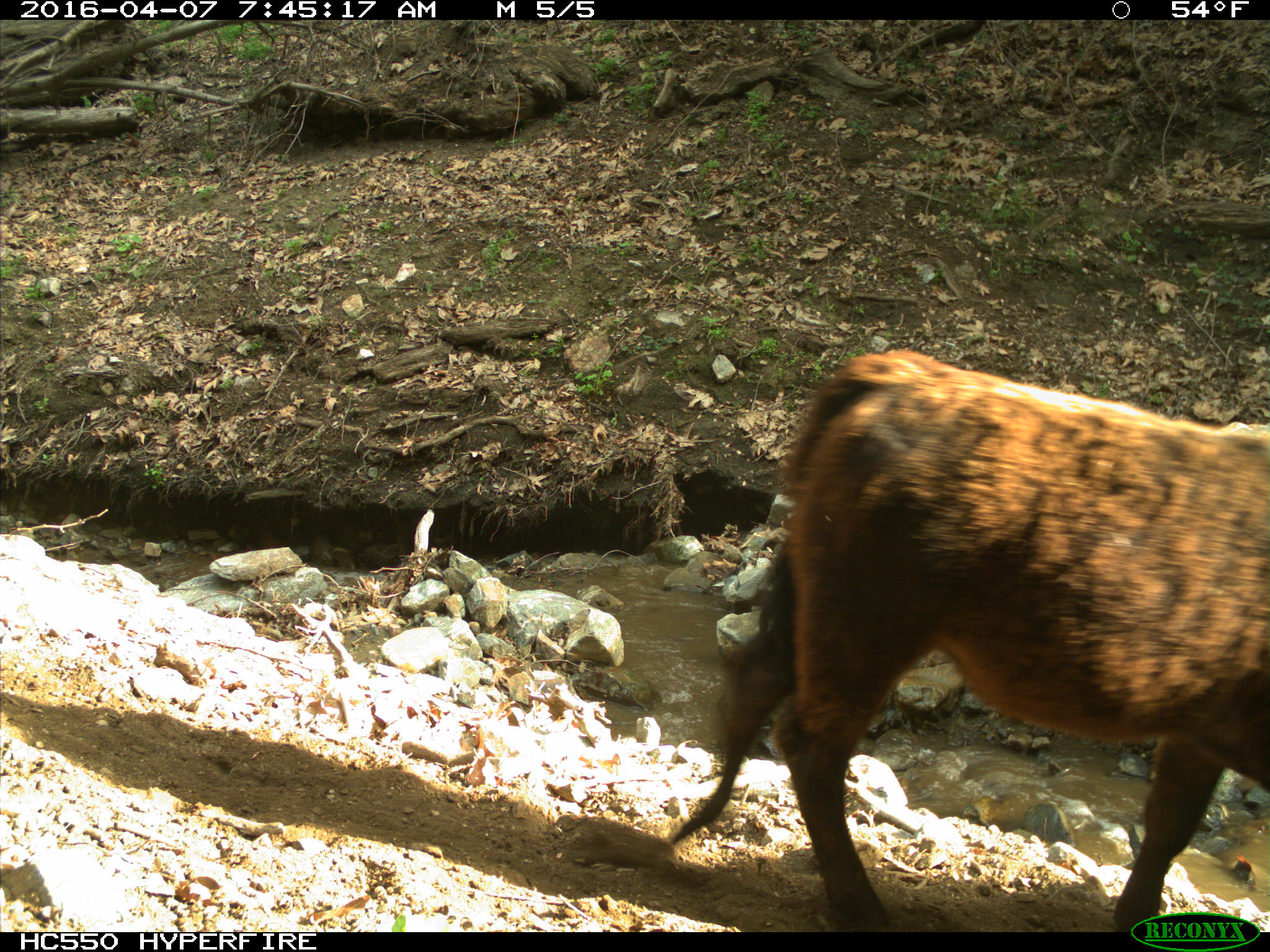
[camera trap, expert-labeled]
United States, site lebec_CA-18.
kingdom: Animalia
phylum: Chordata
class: Mammalia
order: Artiodactyla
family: Bovidae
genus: Bos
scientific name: Bos taurus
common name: domestic cow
Bos taurus (domestic cow).